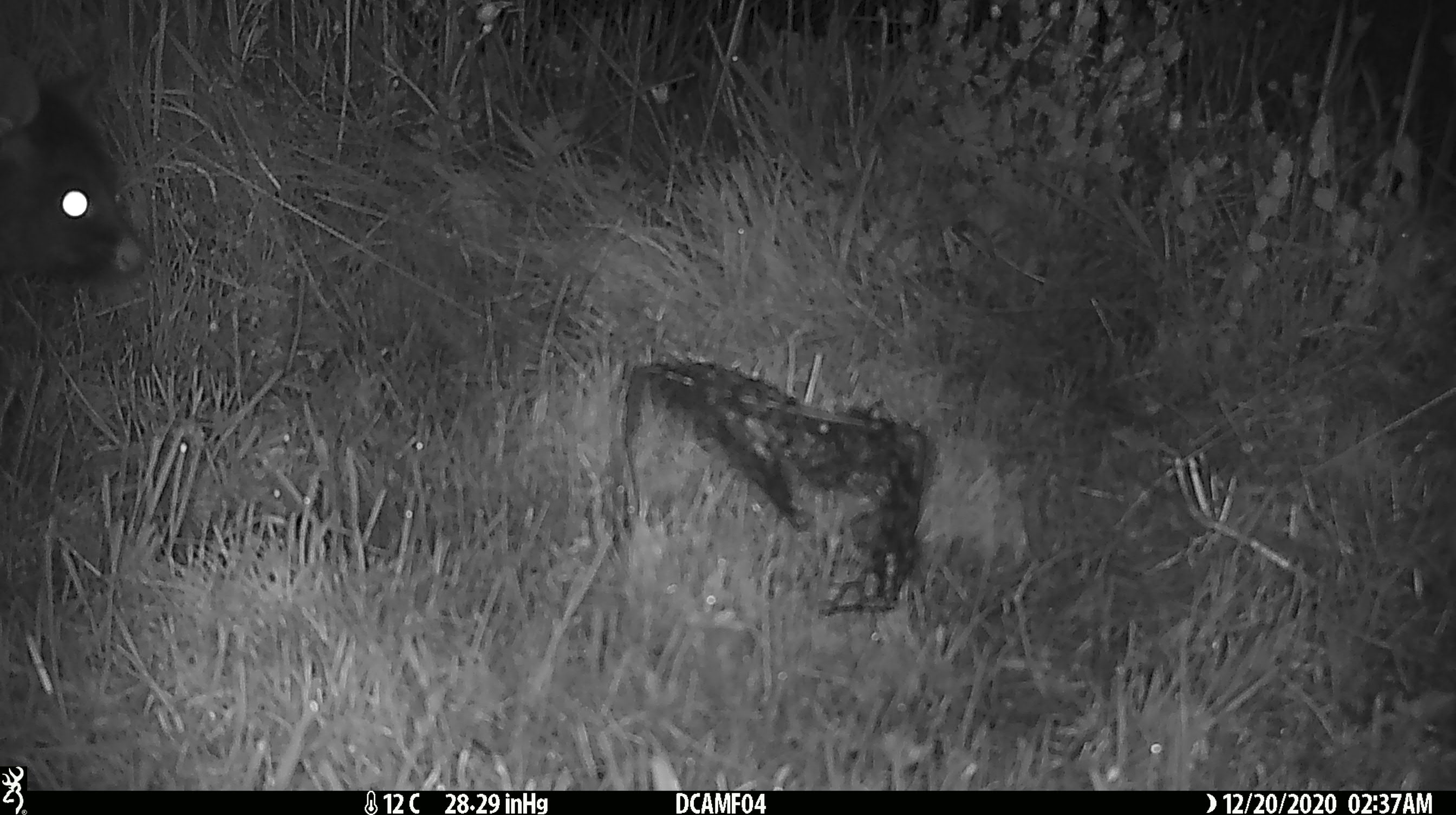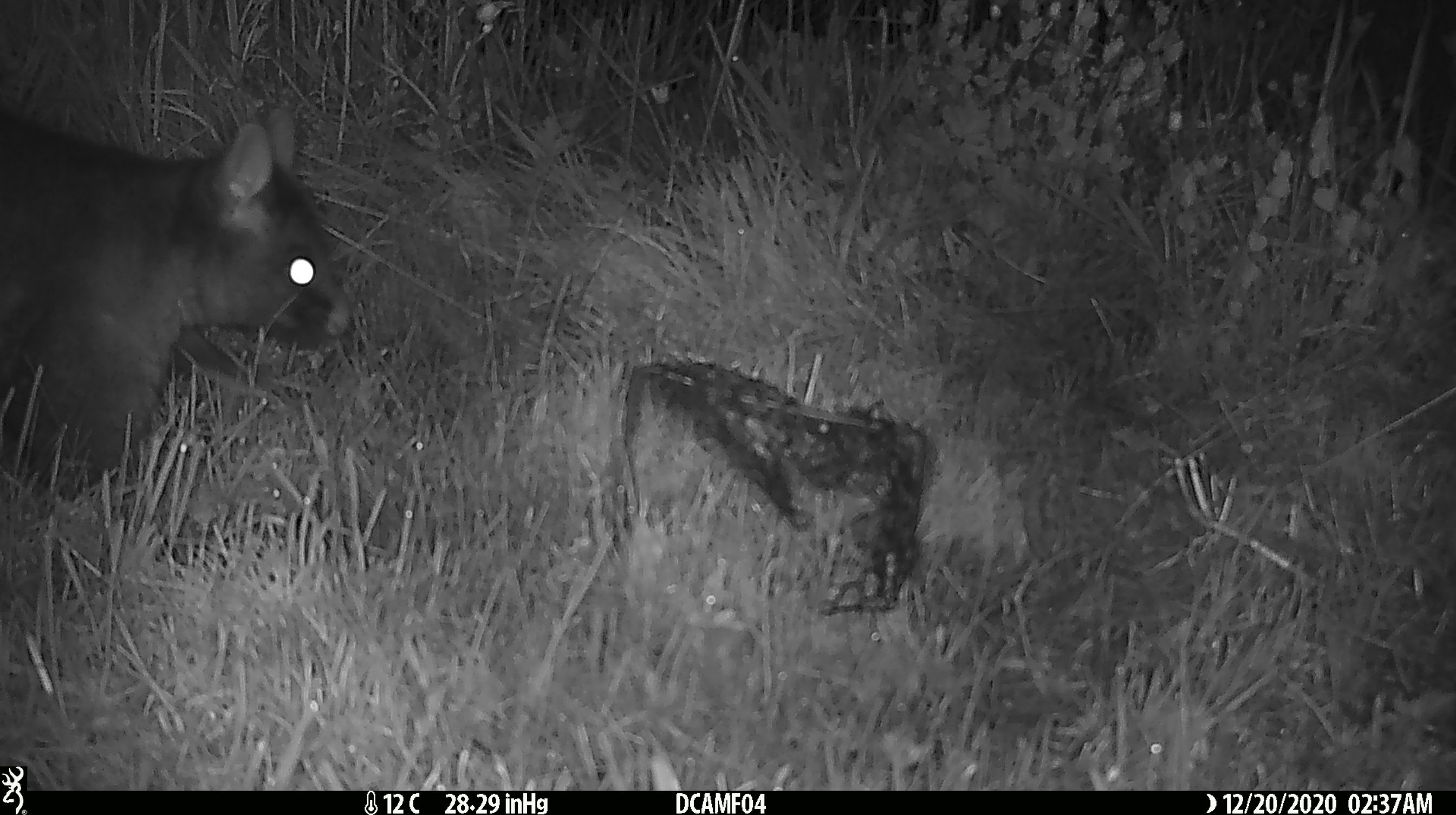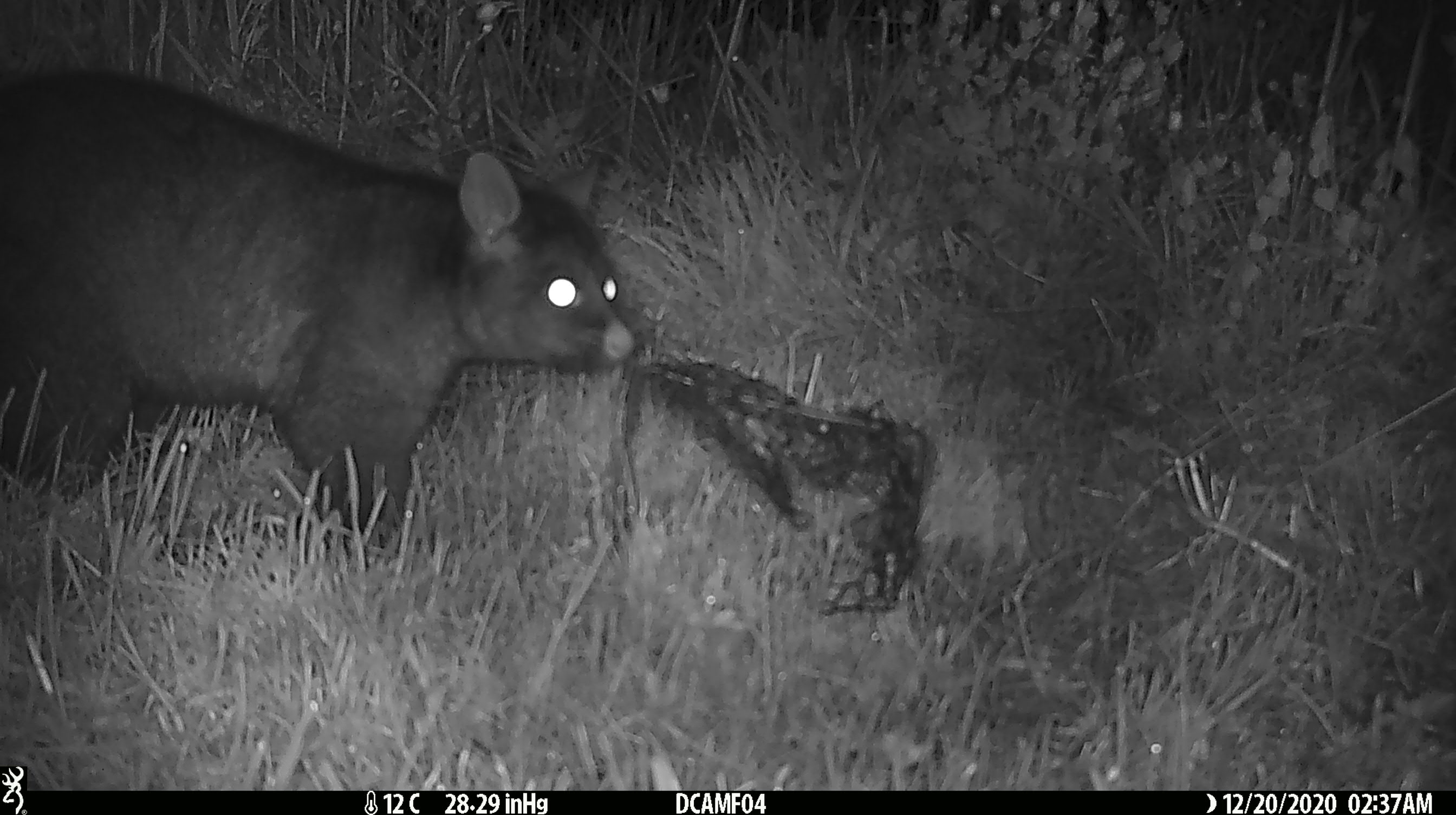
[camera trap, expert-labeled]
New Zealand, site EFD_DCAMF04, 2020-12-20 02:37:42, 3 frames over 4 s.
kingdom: Animalia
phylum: Chordata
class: Mammalia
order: Diprotodontia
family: Phalangeridae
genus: Trichosurus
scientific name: Trichosurus vulpecula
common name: common brushtail possum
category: possum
Possum (common brushtail possum) (Trichosurus vulpecula).